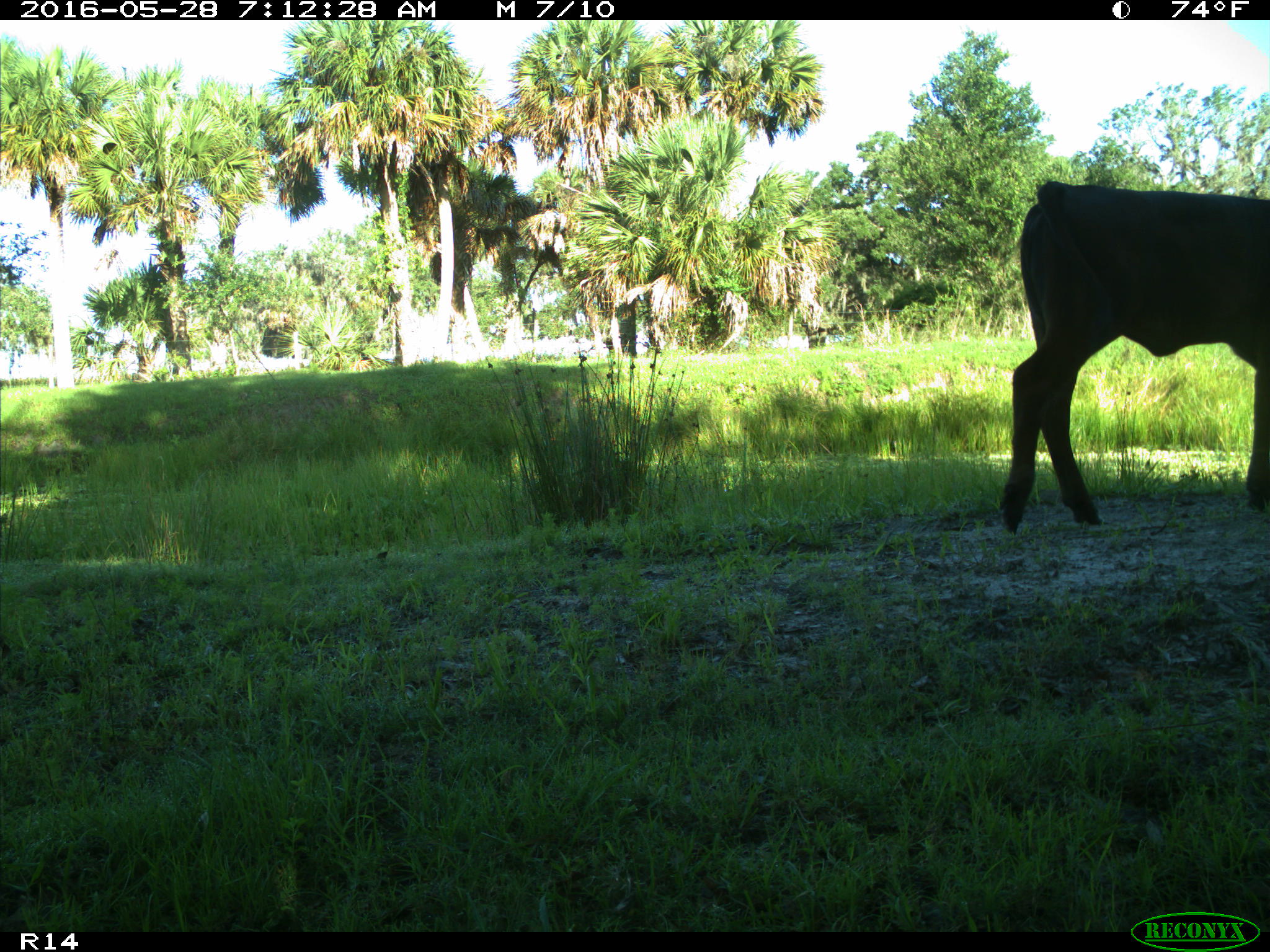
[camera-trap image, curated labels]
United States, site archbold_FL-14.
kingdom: Animalia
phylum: Chordata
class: Mammalia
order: Artiodactyla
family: Bovidae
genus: Bos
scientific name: Bos taurus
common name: domestic cow